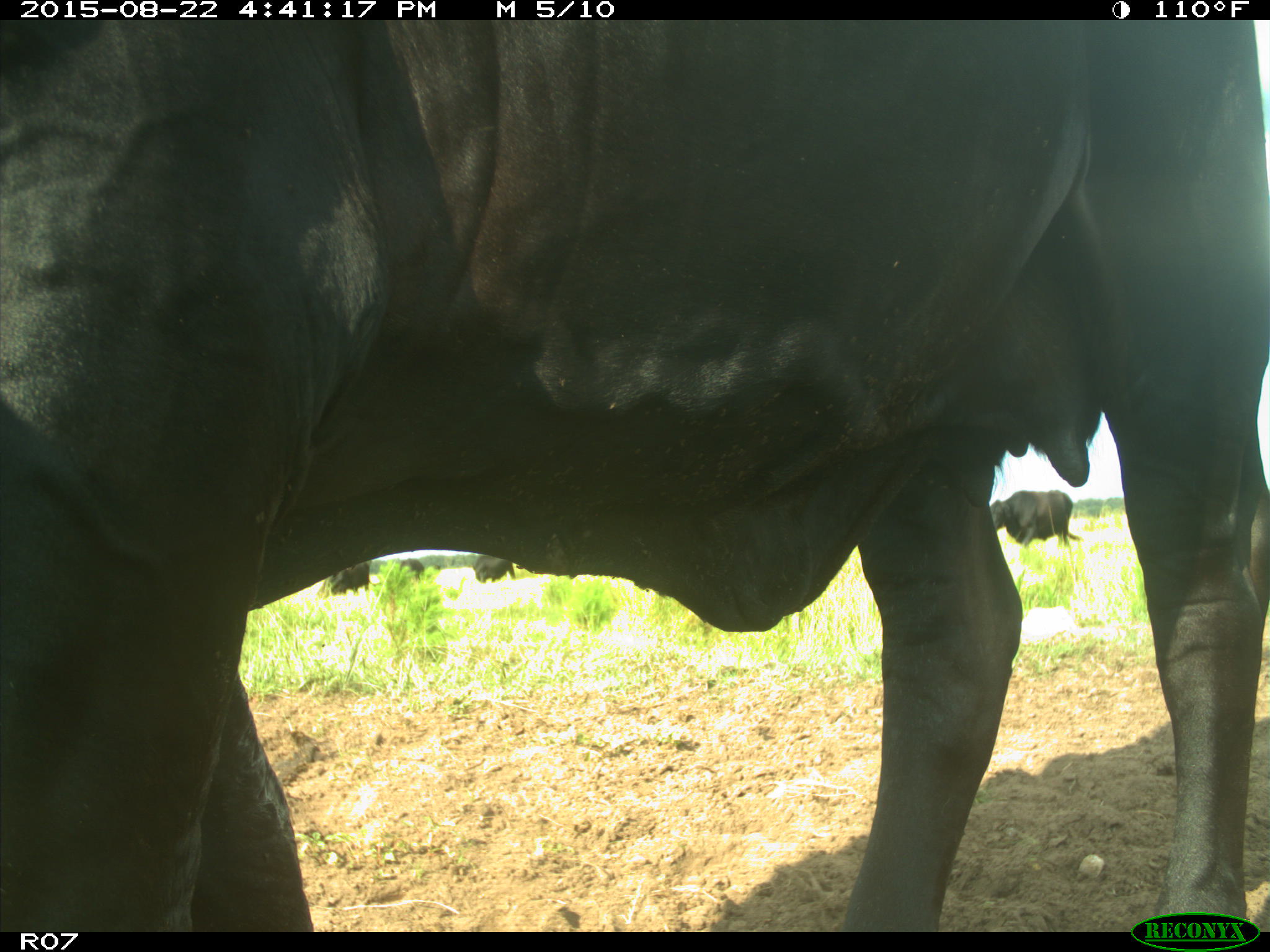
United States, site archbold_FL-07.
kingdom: Animalia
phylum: Chordata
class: Mammalia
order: Artiodactyla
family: Bovidae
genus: Bos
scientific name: Bos taurus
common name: domestic cow